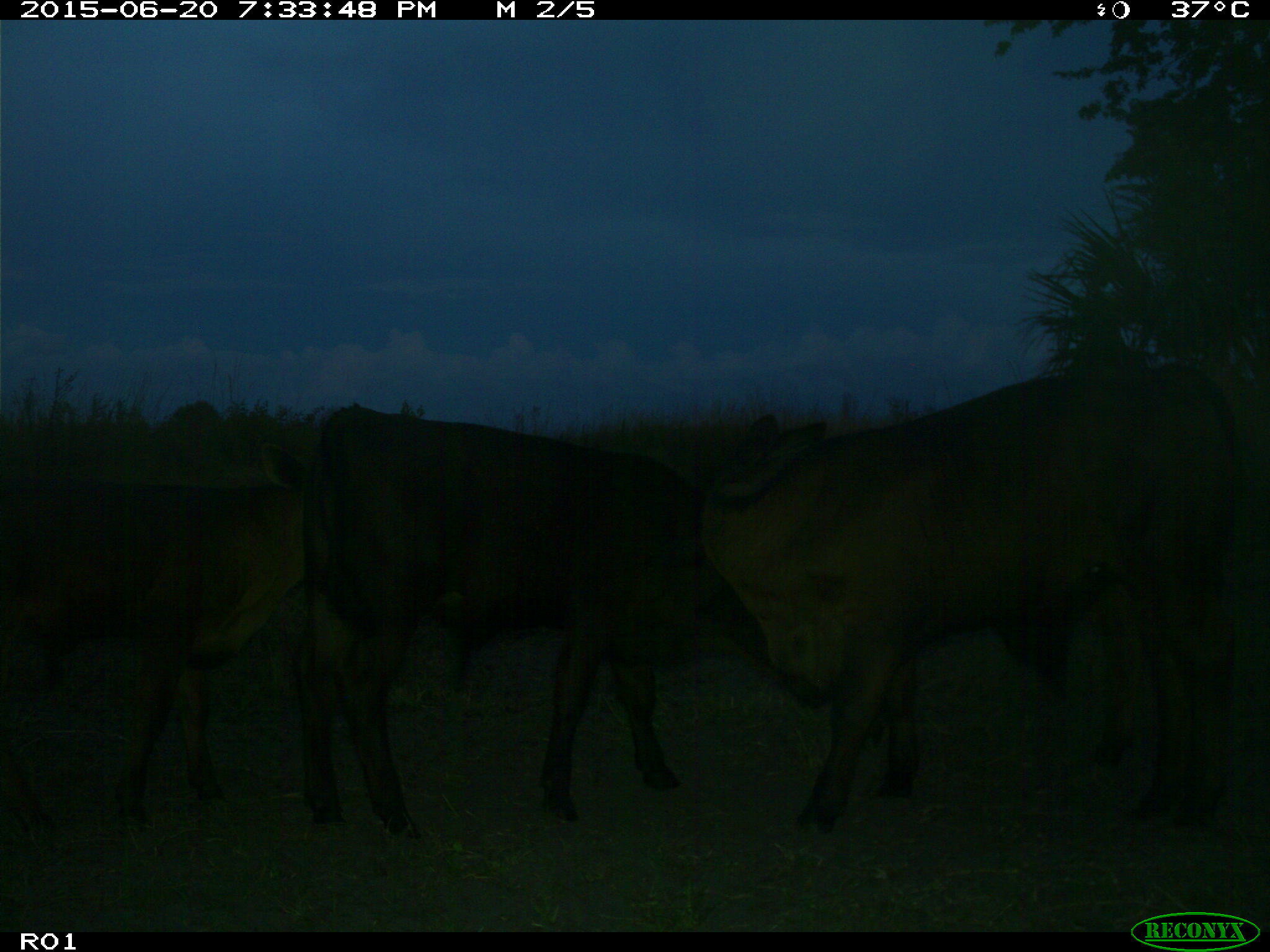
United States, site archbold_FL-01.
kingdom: Animalia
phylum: Chordata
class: Mammalia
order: Artiodactyla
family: Bovidae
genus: Bos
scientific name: Bos taurus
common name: domestic cow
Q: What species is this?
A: Bos taurus (domestic cow).